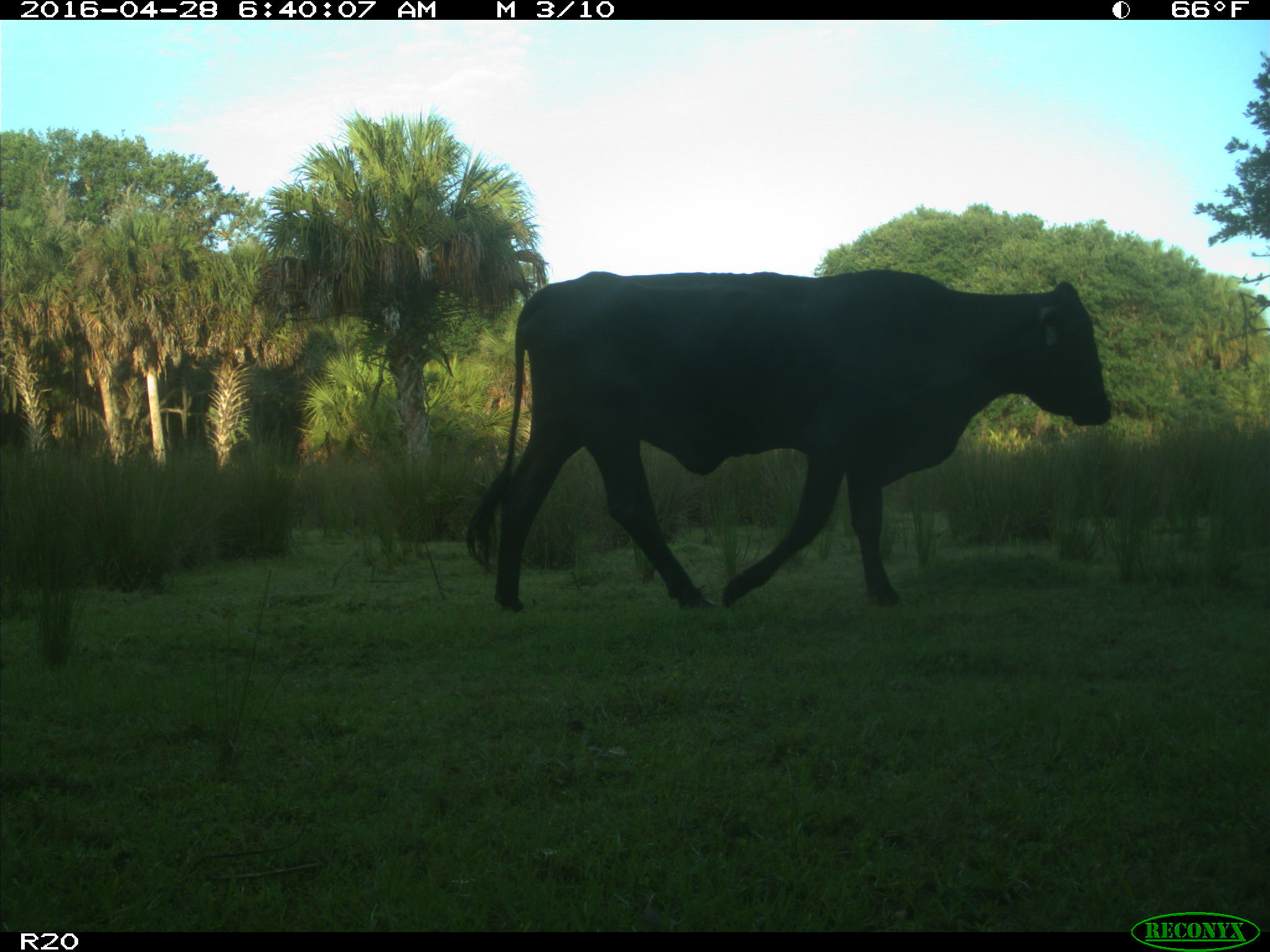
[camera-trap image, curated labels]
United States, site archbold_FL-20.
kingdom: Animalia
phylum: Chordata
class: Mammalia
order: Artiodactyla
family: Bovidae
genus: Bos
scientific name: Bos taurus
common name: domestic cow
Bos taurus (domestic cow).